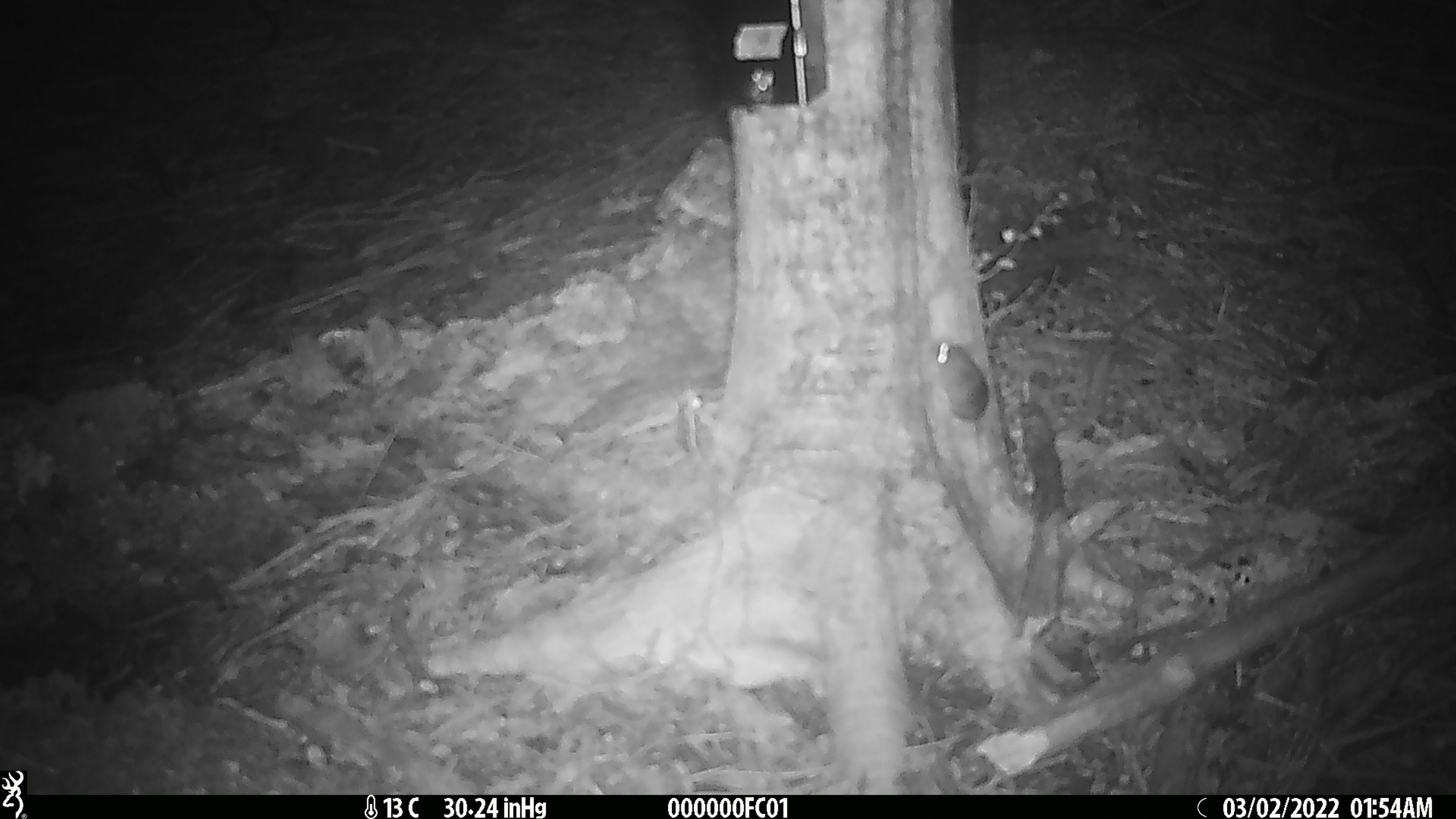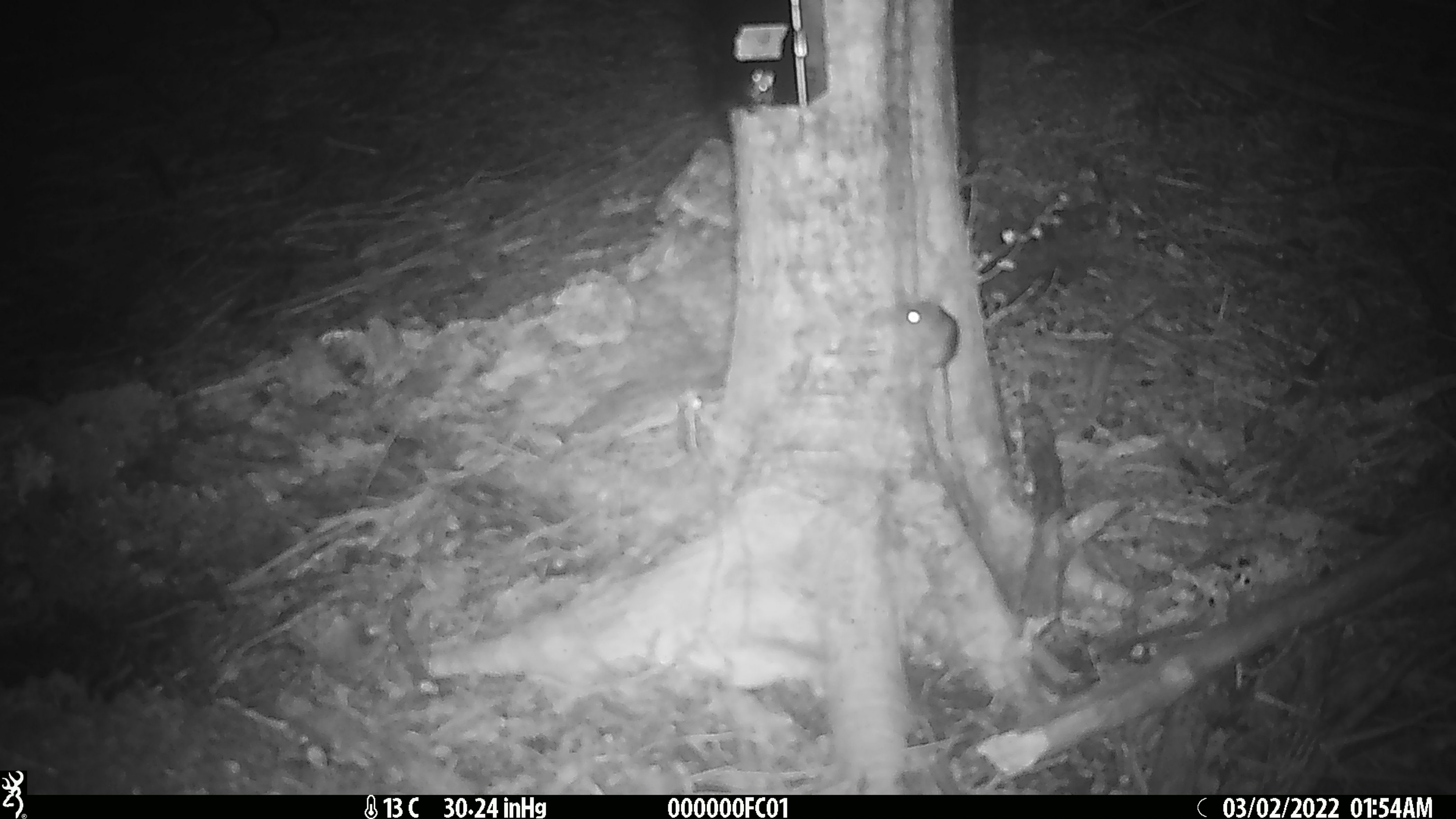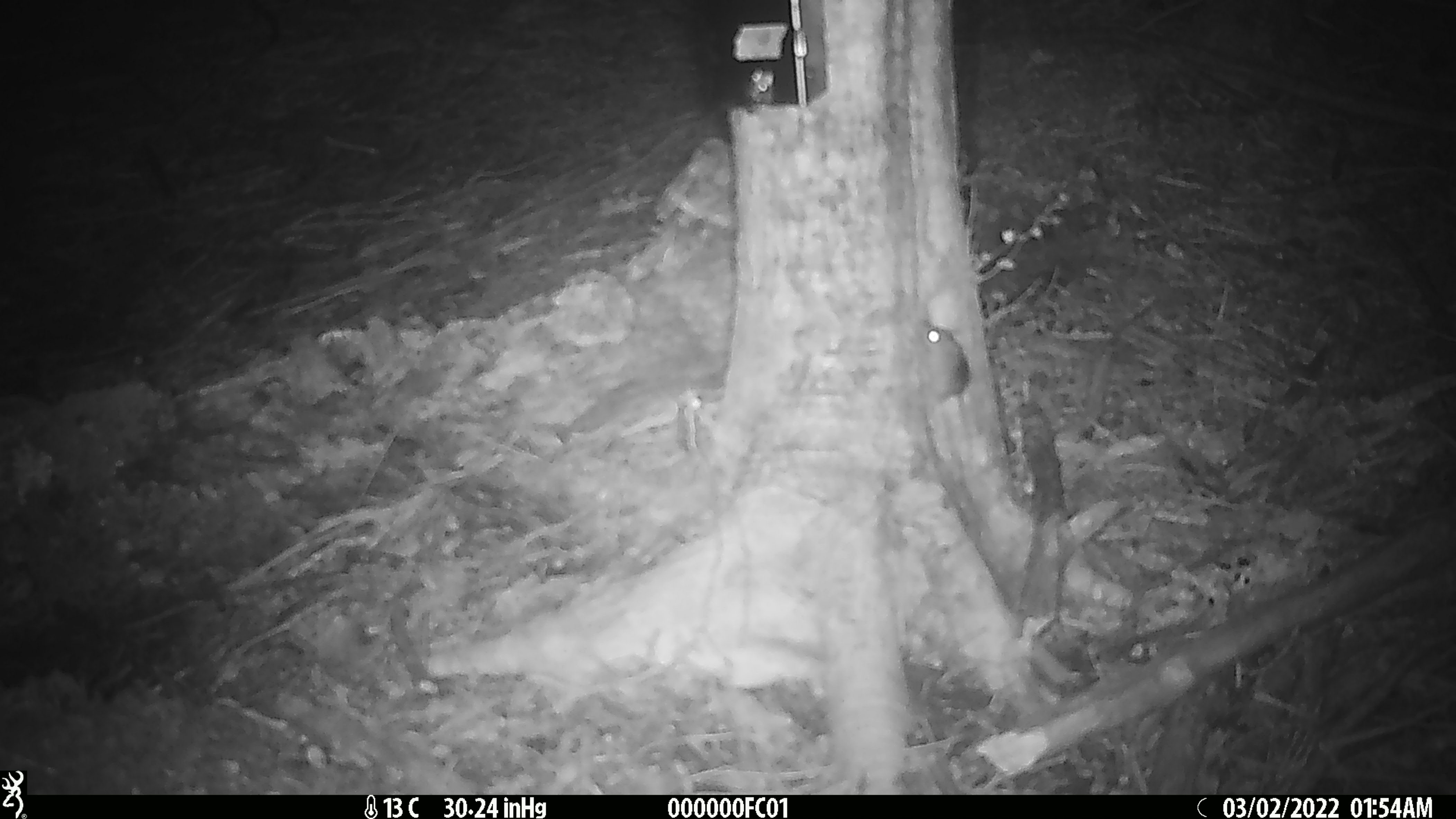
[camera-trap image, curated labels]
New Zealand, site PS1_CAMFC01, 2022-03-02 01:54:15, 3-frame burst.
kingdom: Animalia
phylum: Chordata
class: Mammalia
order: Rodentia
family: Muridae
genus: Mus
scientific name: Mus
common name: mouse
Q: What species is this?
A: Mouse (Mus).